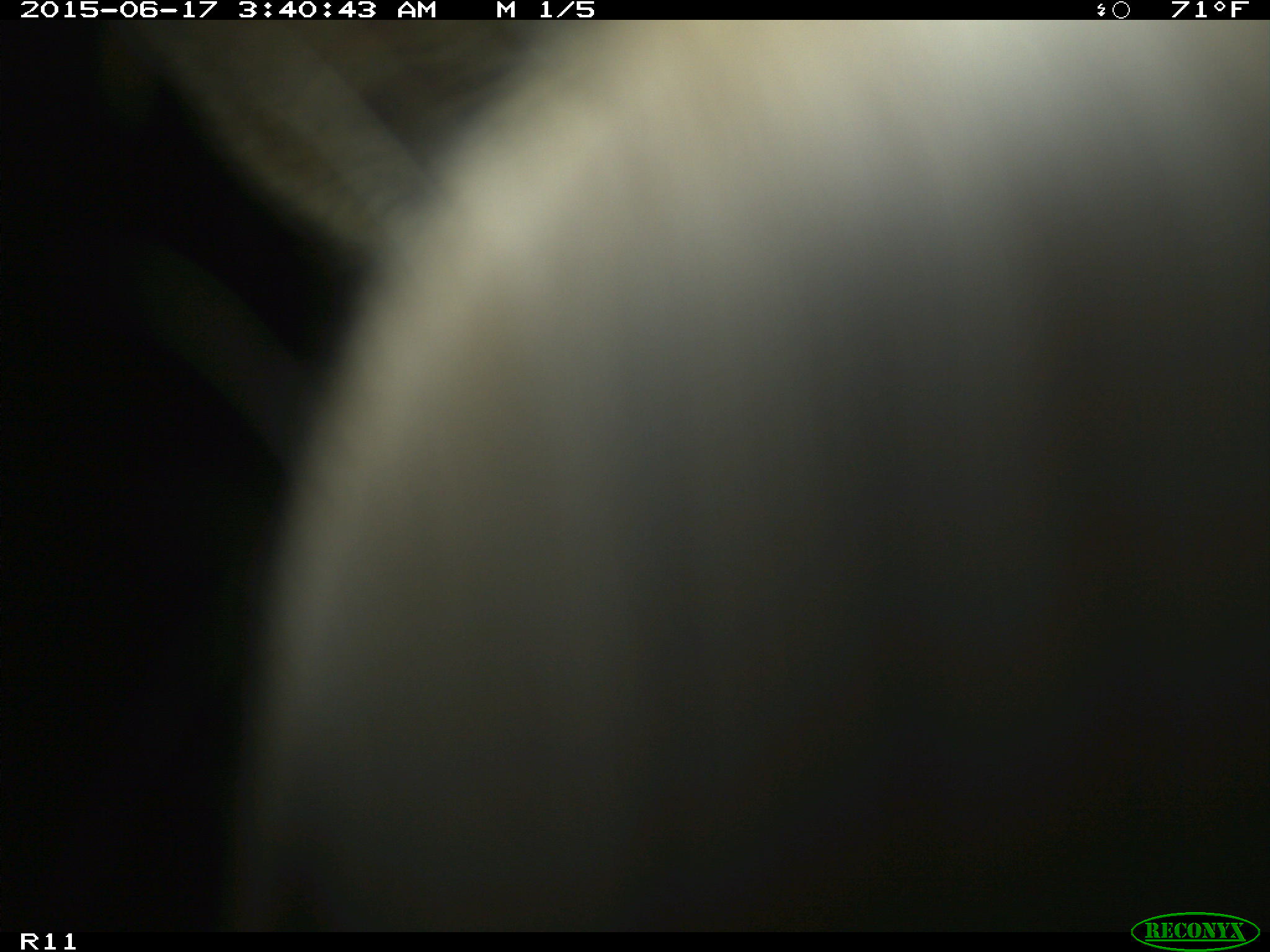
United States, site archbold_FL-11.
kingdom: Animalia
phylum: Chordata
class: Mammalia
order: Artiodactyla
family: Bovidae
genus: Bos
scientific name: Bos taurus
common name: domestic cow